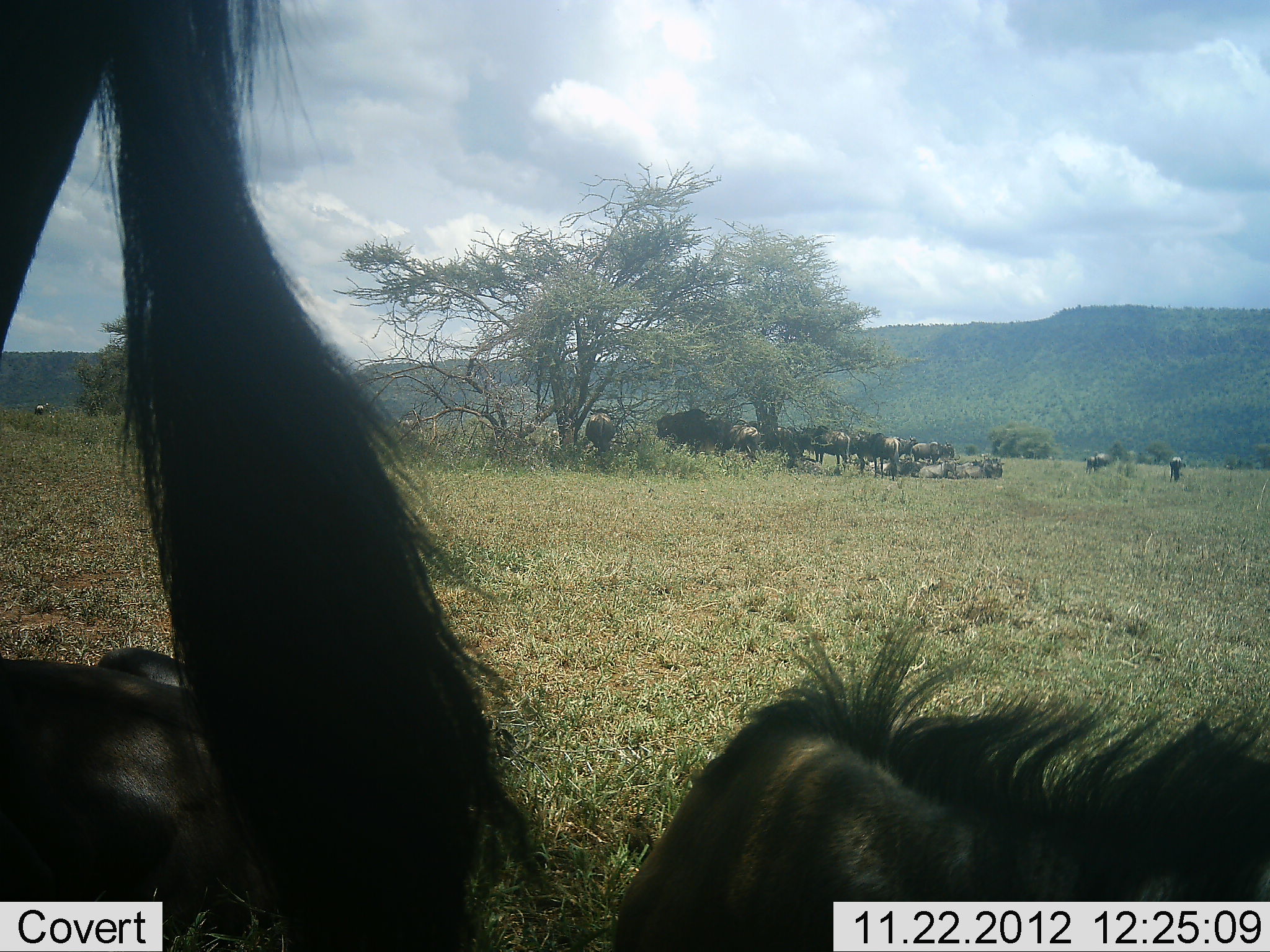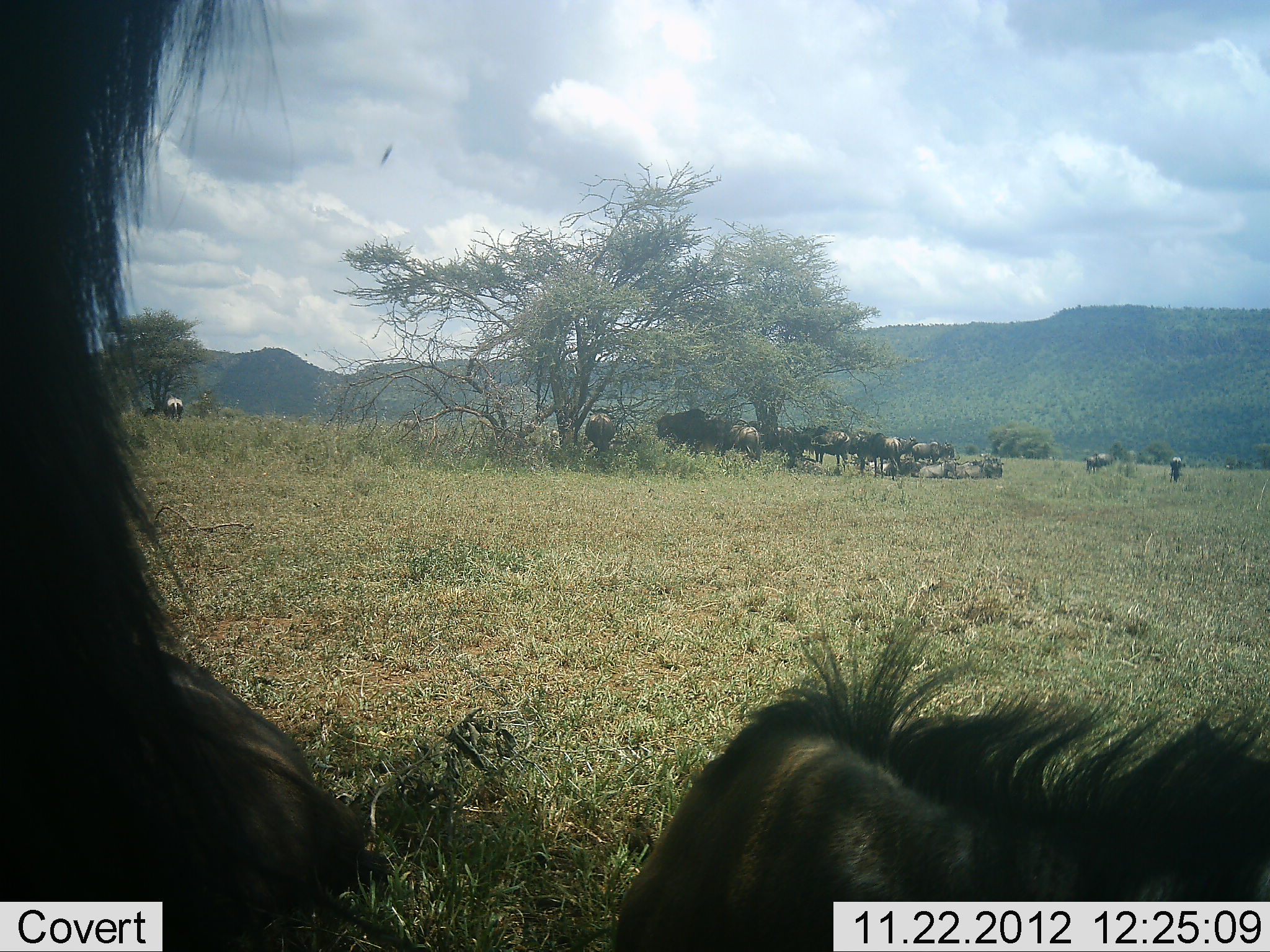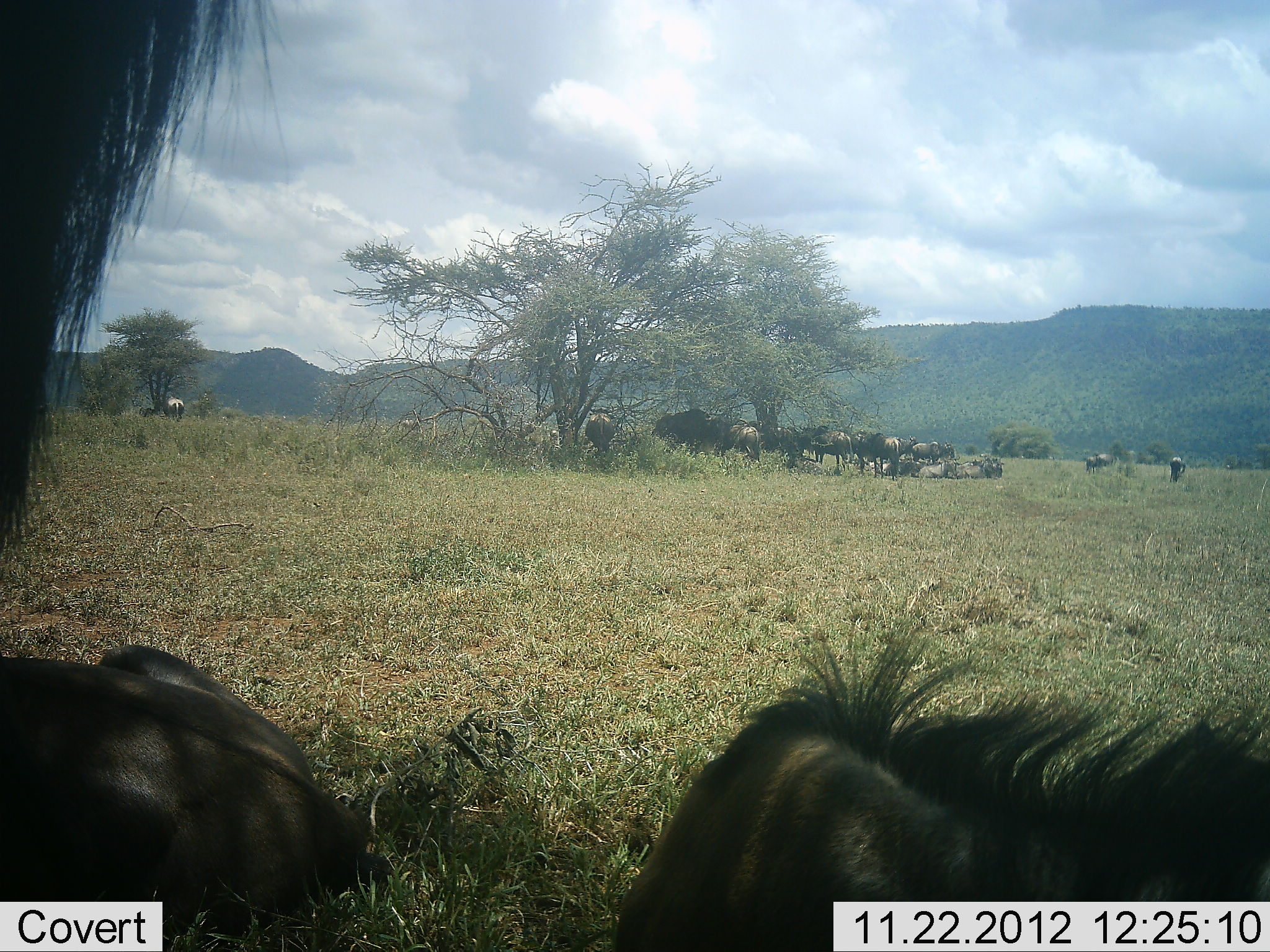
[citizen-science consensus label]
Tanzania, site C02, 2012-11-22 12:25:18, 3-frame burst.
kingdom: Animalia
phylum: Chordata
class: Mammalia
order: Artiodactyla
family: Bovidae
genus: Connochaetes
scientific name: Connochaetes taurinus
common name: blue wildebeest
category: wildebeest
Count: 11-50.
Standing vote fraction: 72%.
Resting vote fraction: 94%.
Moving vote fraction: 0%.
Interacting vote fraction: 0%.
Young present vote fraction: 0%.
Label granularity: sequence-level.